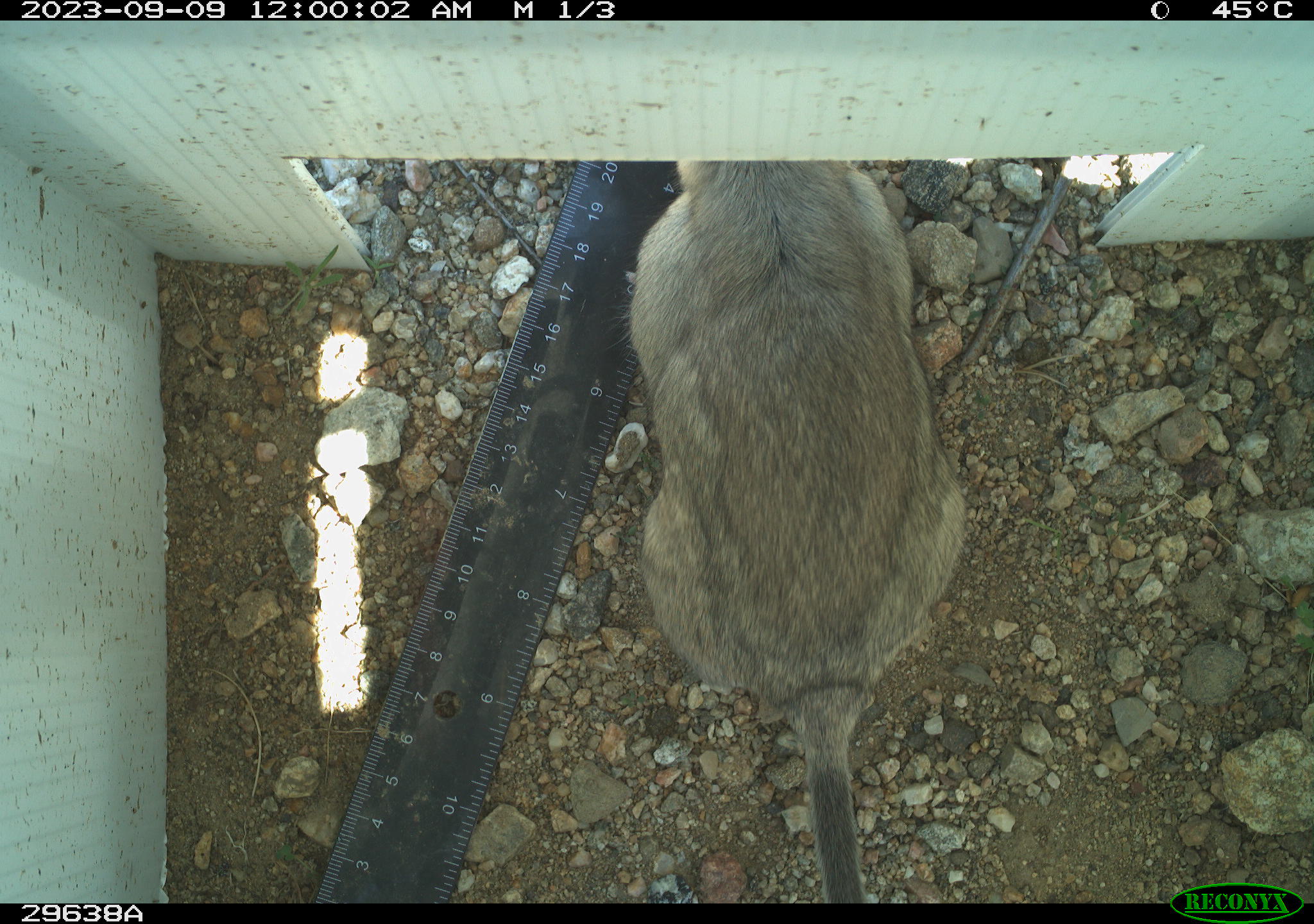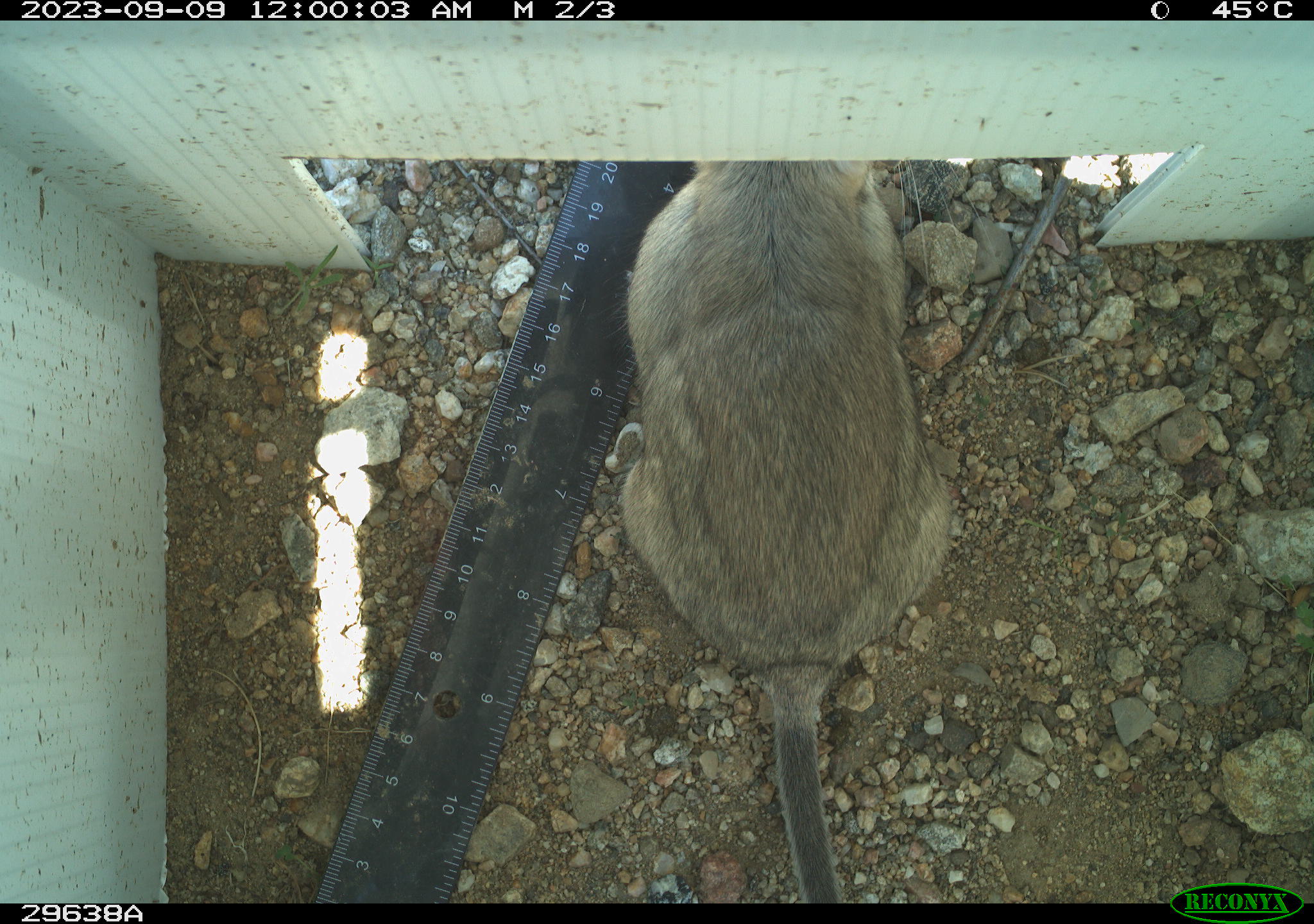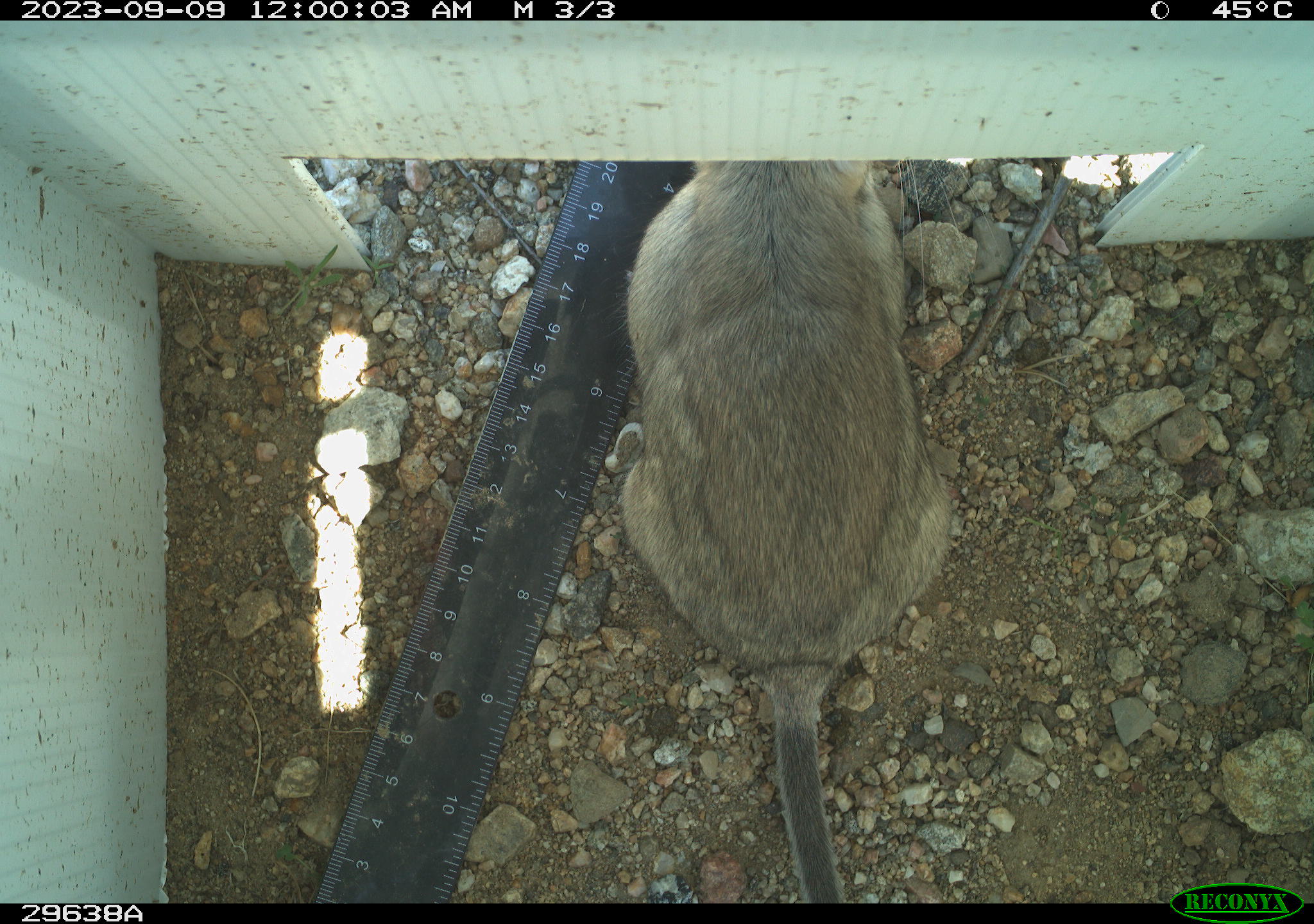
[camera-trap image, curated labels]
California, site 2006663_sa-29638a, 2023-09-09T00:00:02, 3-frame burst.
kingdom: Animalia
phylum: Chordata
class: Mammalia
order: Rodentia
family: Cricetidae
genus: Neotoma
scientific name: Neotoma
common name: pack rat or woodrat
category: neotoma species